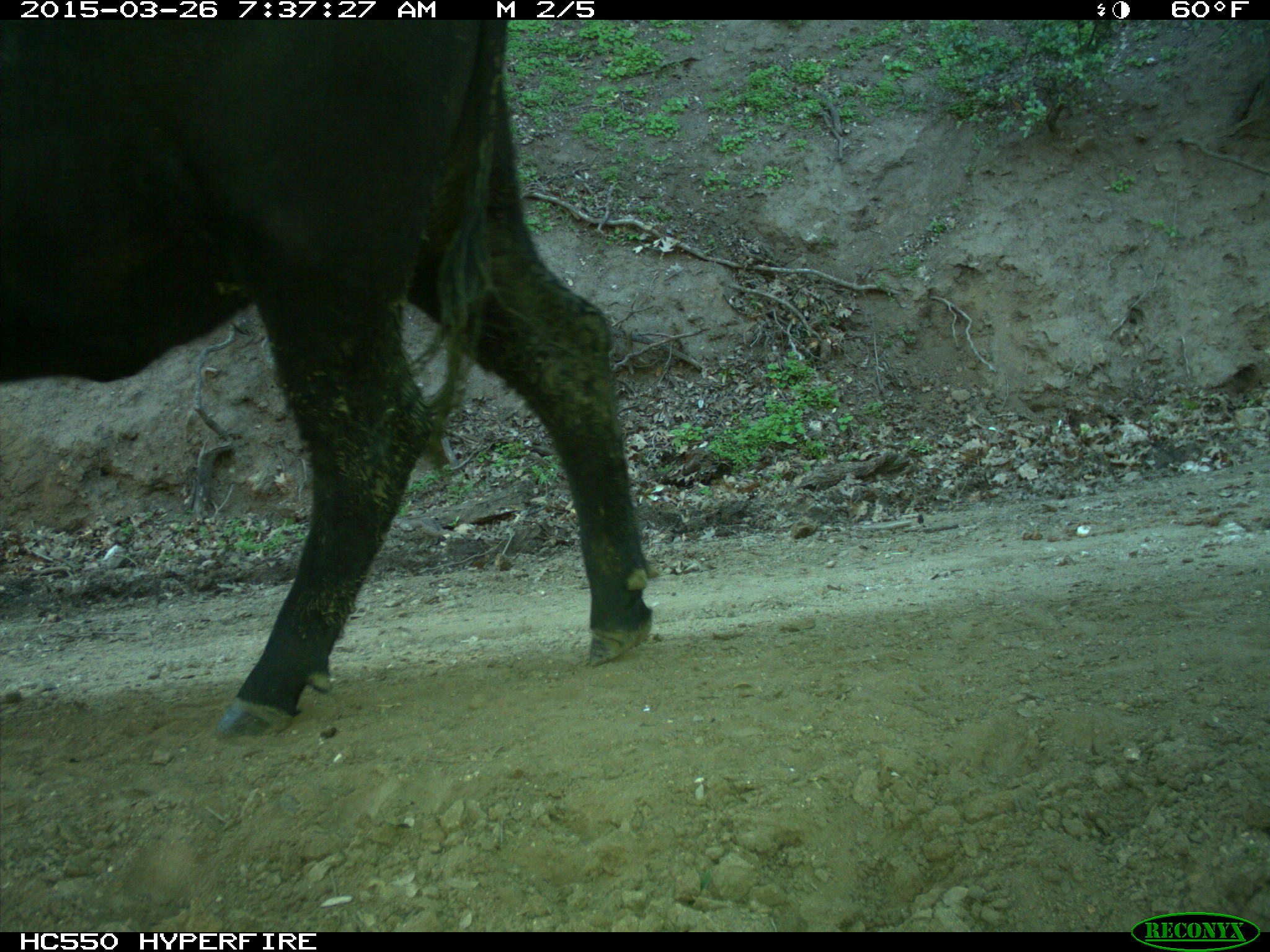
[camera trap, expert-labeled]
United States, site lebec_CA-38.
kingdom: Animalia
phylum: Chordata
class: Mammalia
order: Artiodactyla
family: Bovidae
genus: Bos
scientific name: Bos taurus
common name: domestic cow